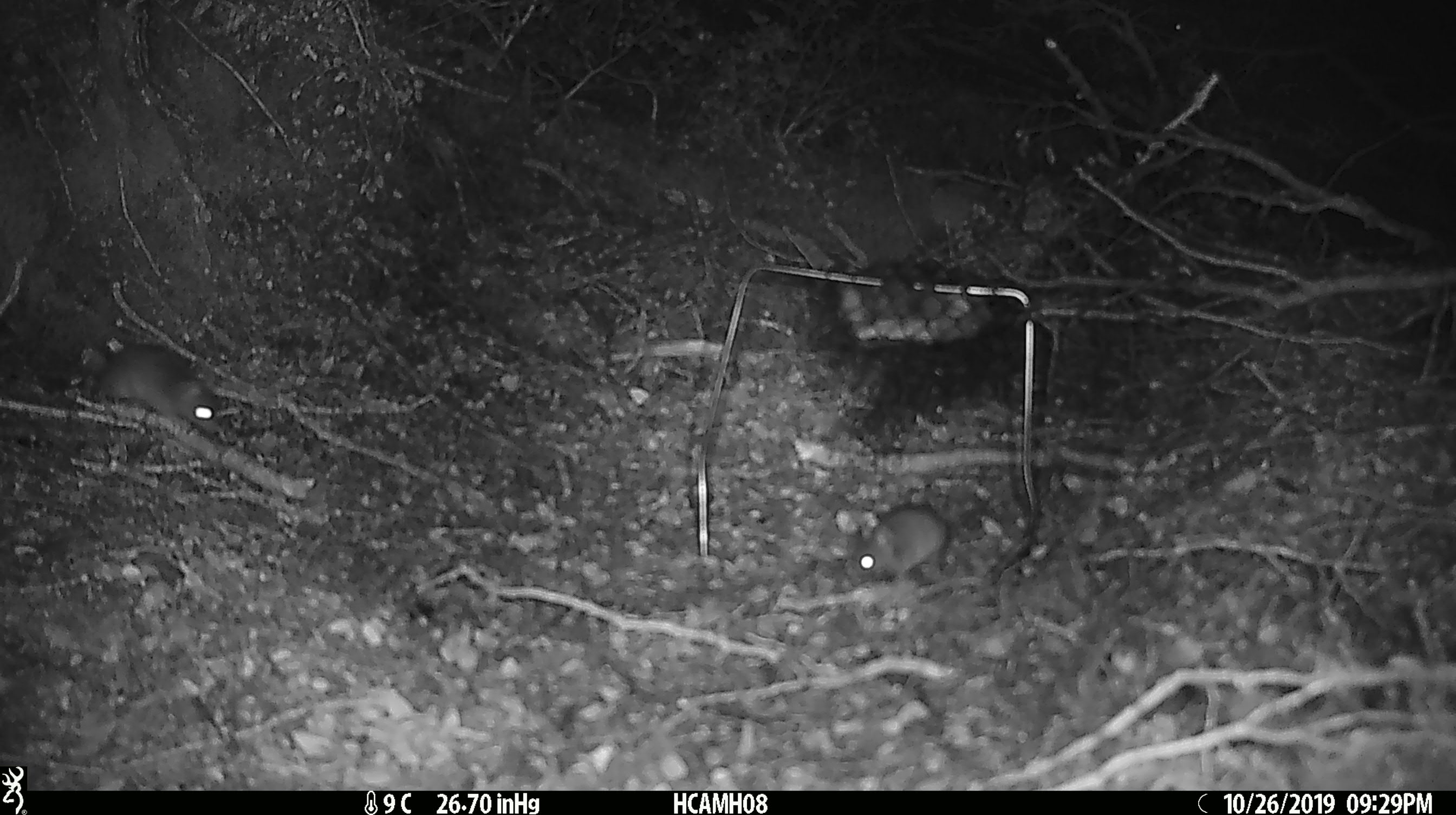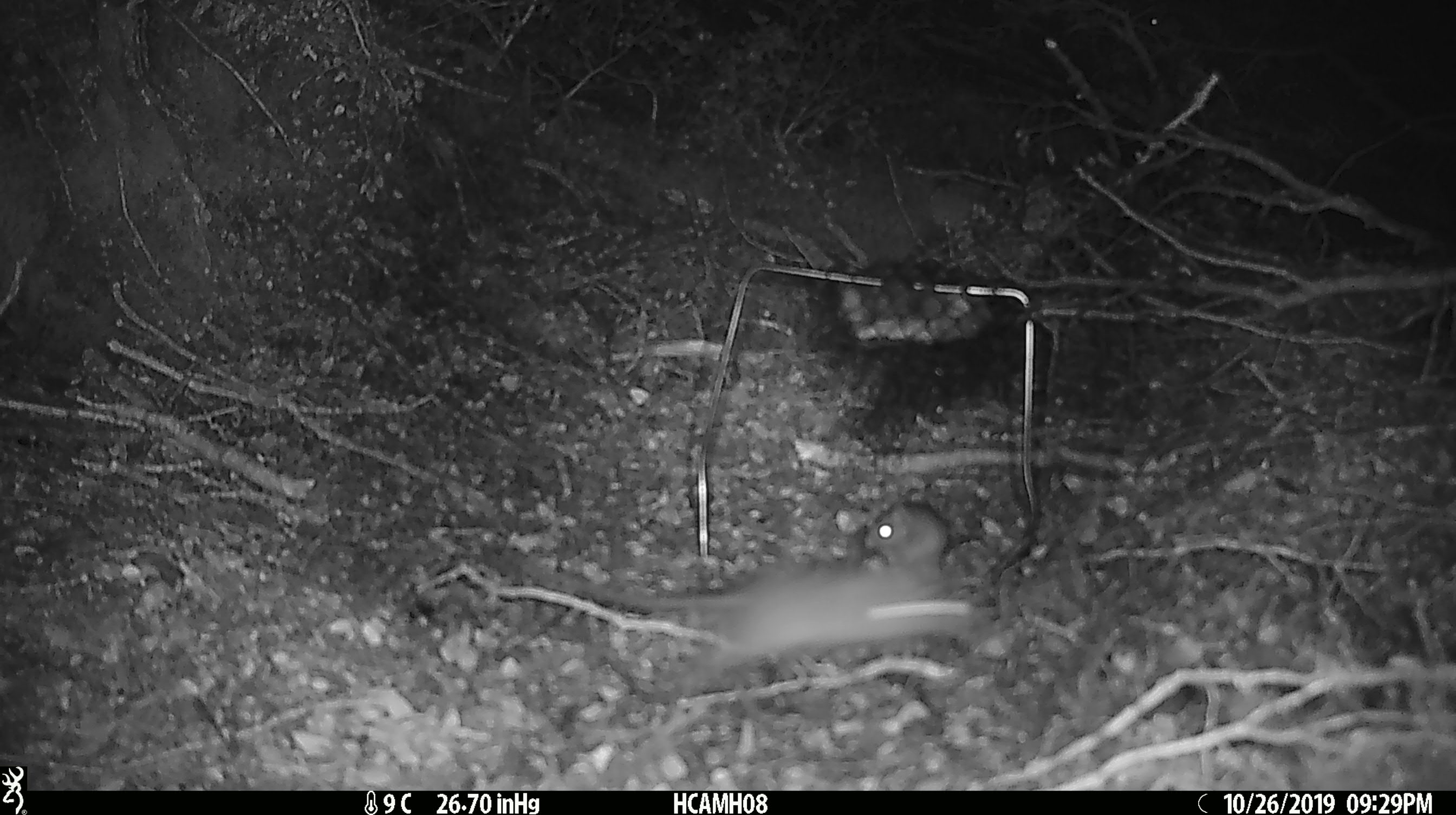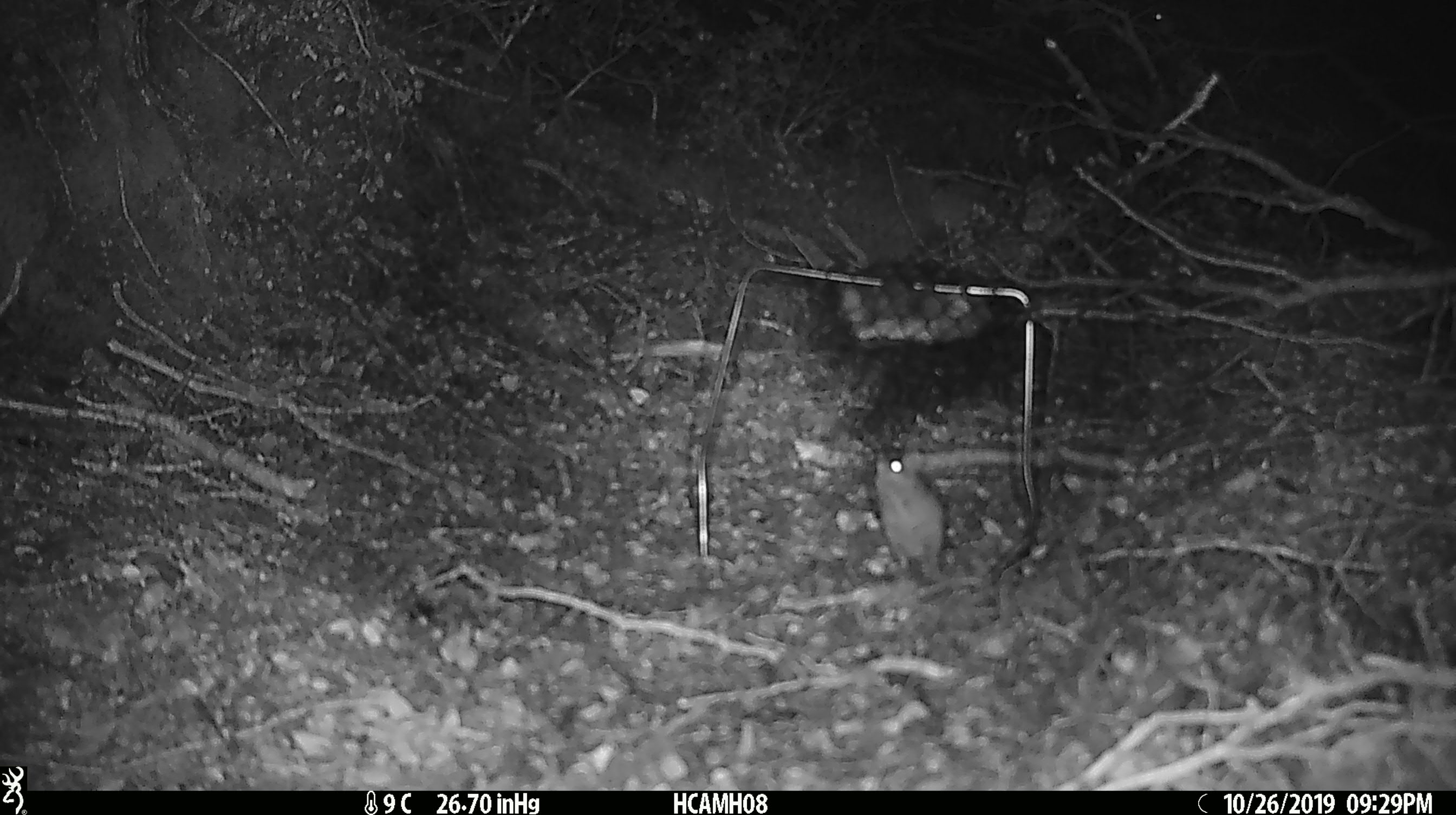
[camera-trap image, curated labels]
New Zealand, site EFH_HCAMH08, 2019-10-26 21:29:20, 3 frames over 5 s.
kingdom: Animalia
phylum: Chordata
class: Mammalia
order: Rodentia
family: Muridae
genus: Mus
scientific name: Mus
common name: mouse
Mouse (Mus).